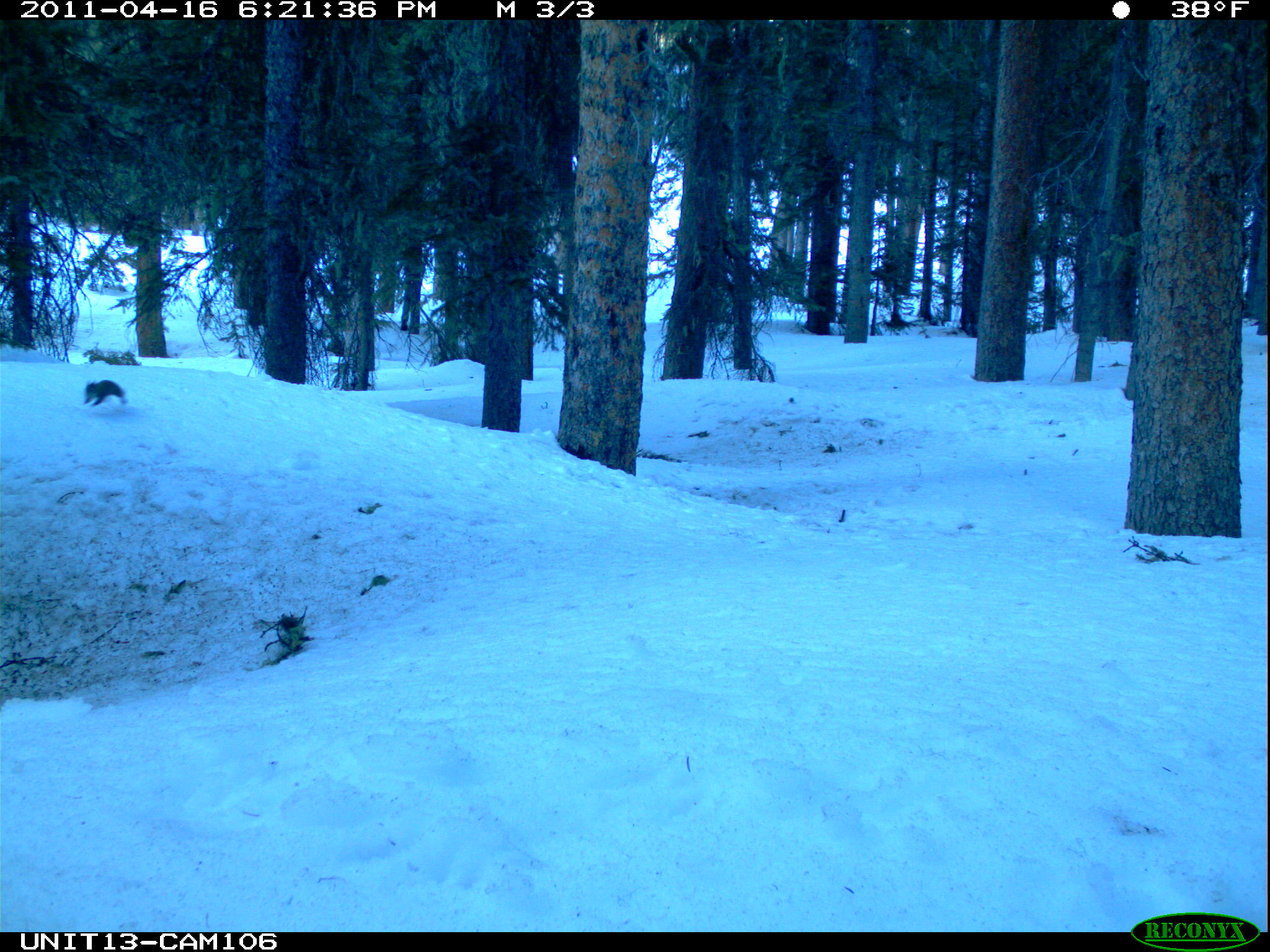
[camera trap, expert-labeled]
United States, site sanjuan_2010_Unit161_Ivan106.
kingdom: Animalia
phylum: Chordata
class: Mammalia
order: Rodentia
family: Sciuridae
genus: Tamiasciurus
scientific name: Tamiasciurus hudsonicus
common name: american red squirrel